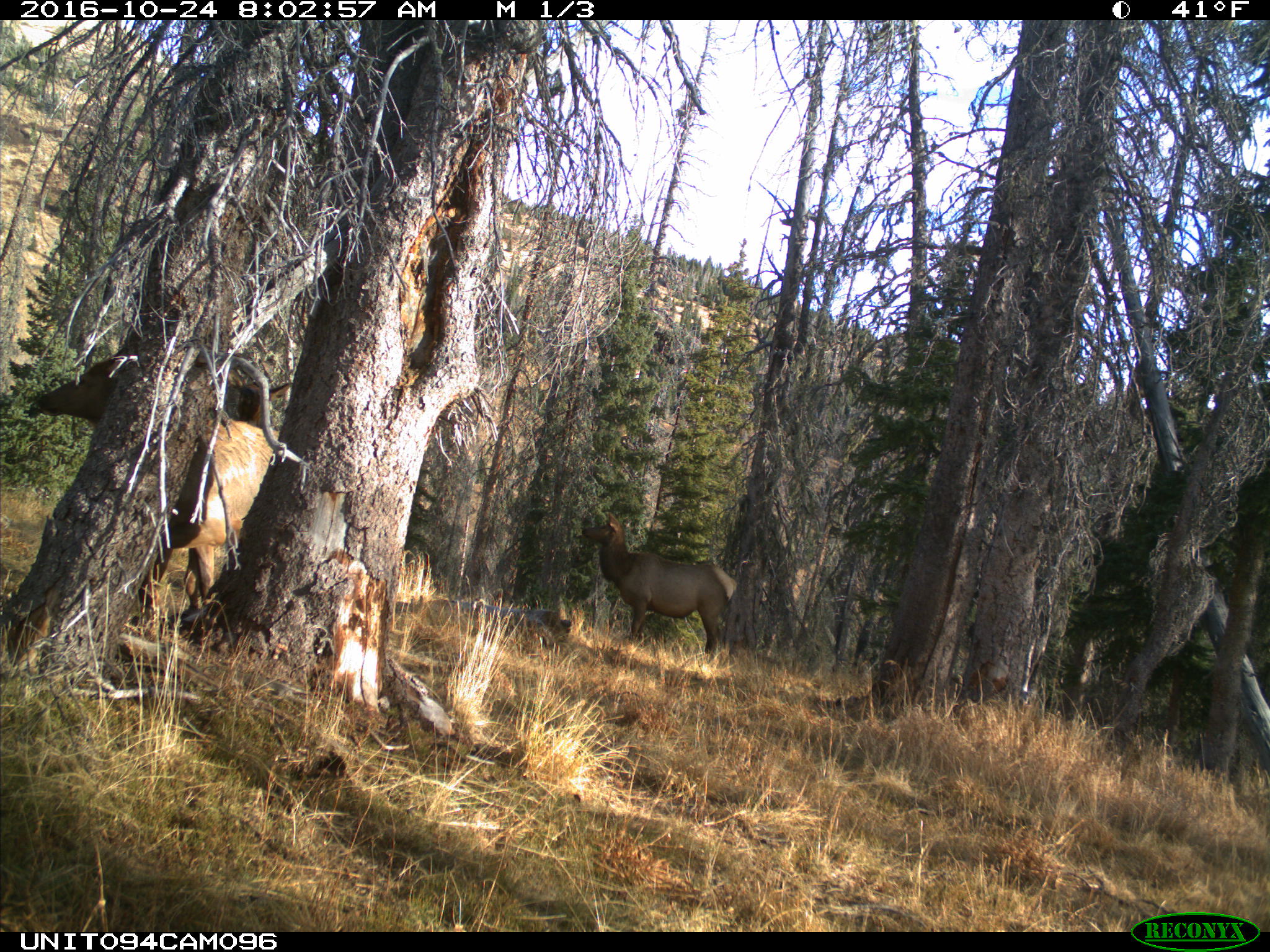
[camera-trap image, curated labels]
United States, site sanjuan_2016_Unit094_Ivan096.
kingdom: Animalia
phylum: Chordata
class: Mammalia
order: Artiodactyla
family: Cervidae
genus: Cervus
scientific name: Cervus elaphus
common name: red deer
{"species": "Cervus elaphus (red deer)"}